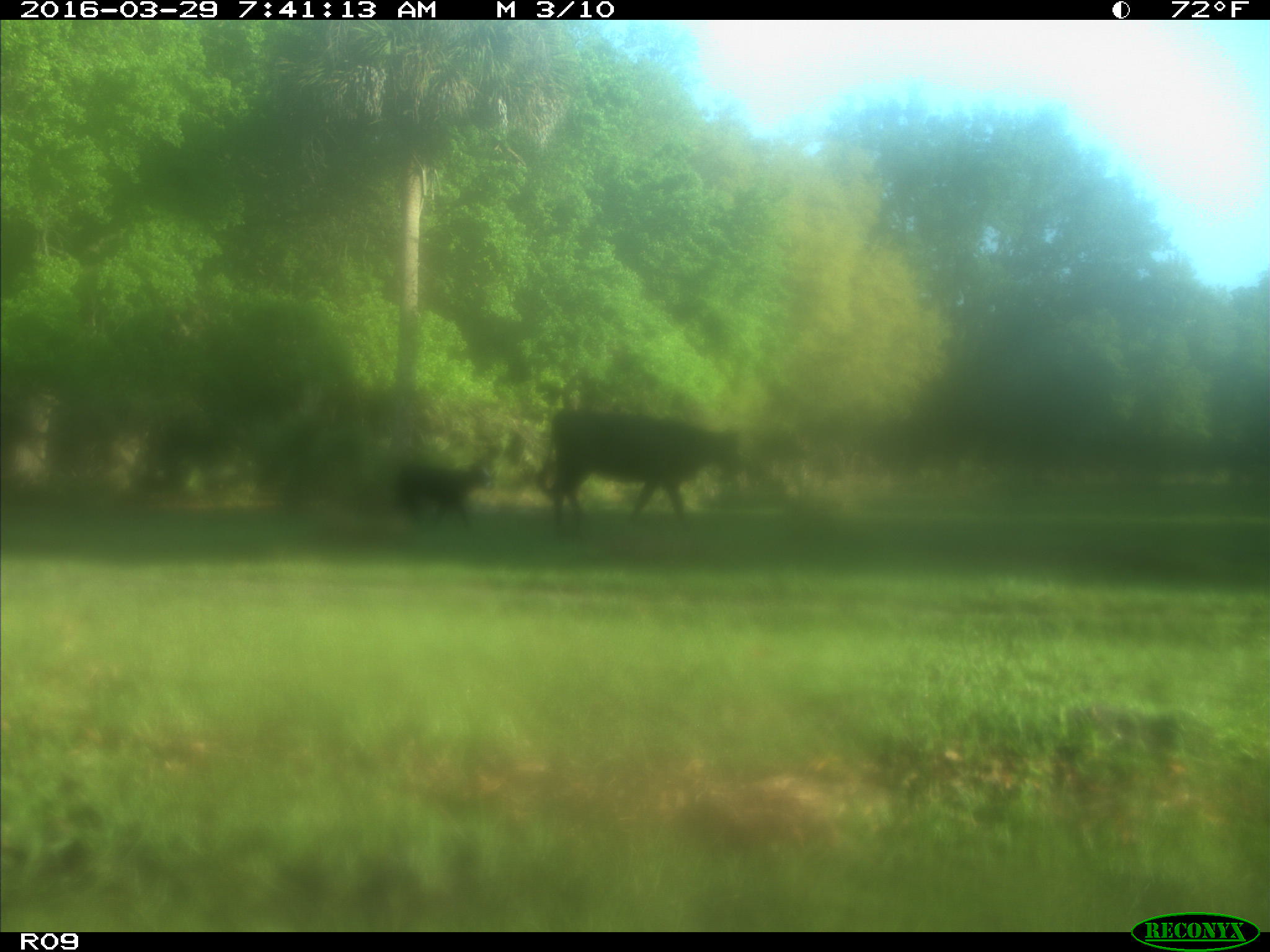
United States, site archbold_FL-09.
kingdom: Animalia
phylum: Chordata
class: Mammalia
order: Artiodactyla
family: Bovidae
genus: Bos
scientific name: Bos taurus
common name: domestic cow